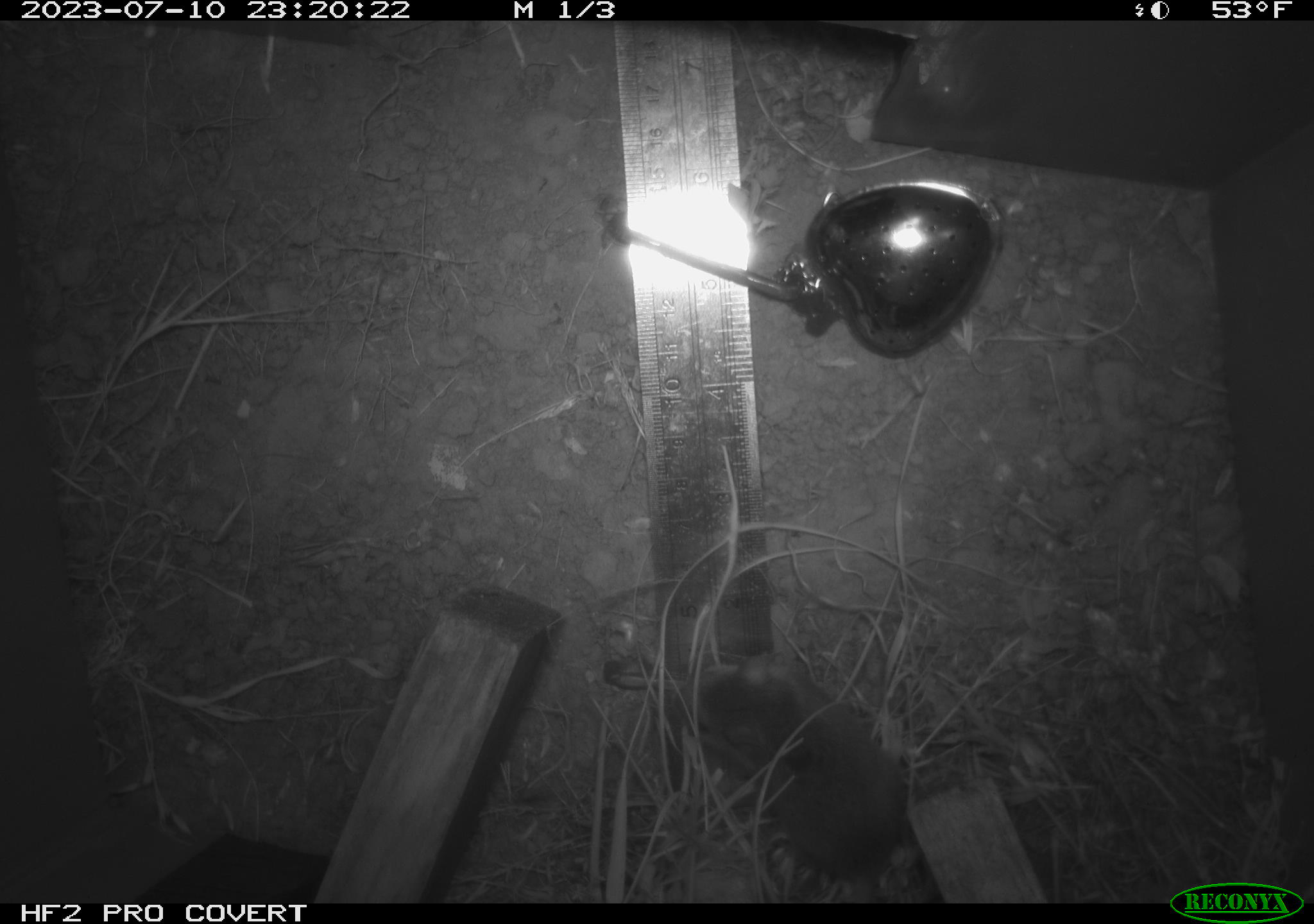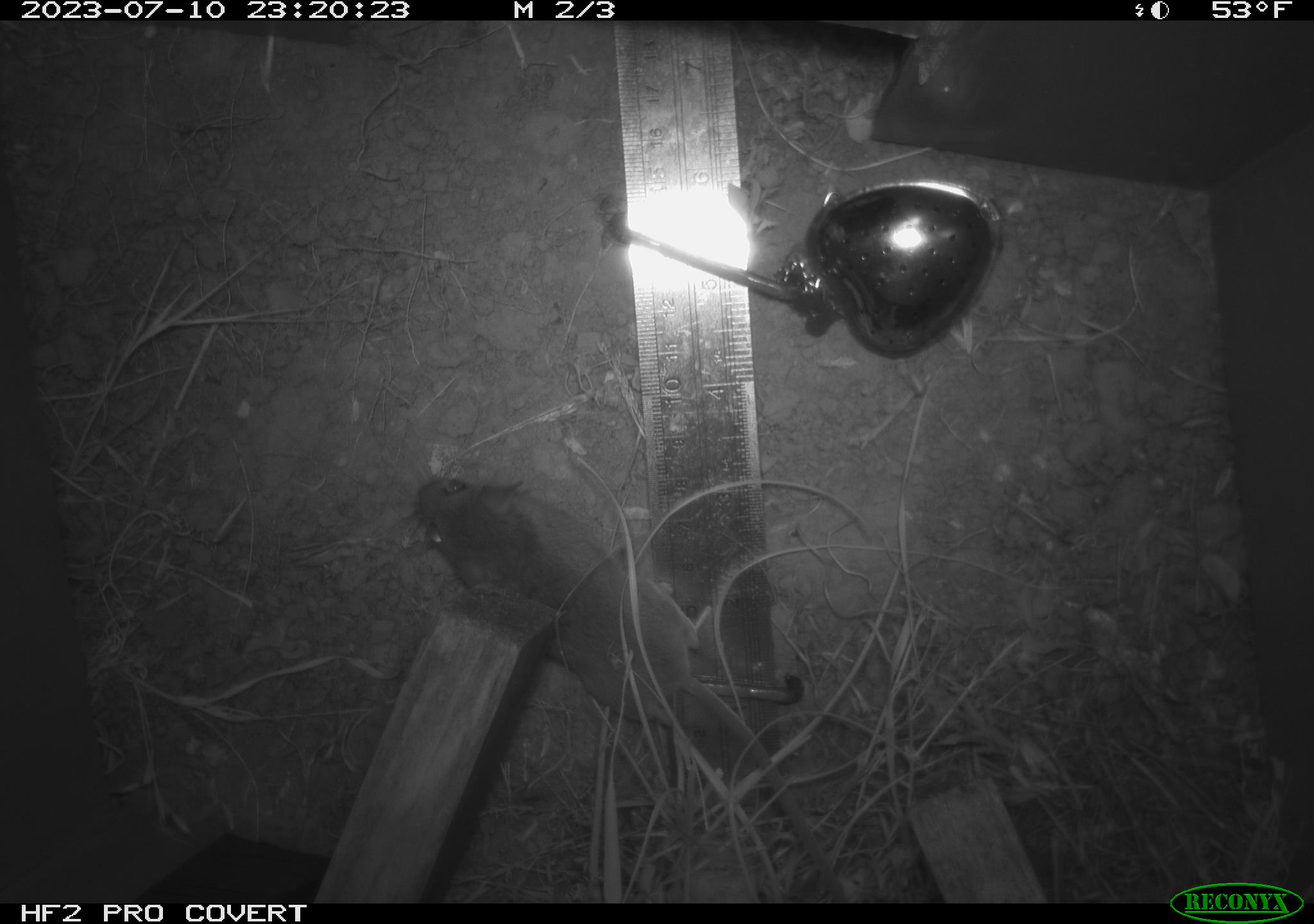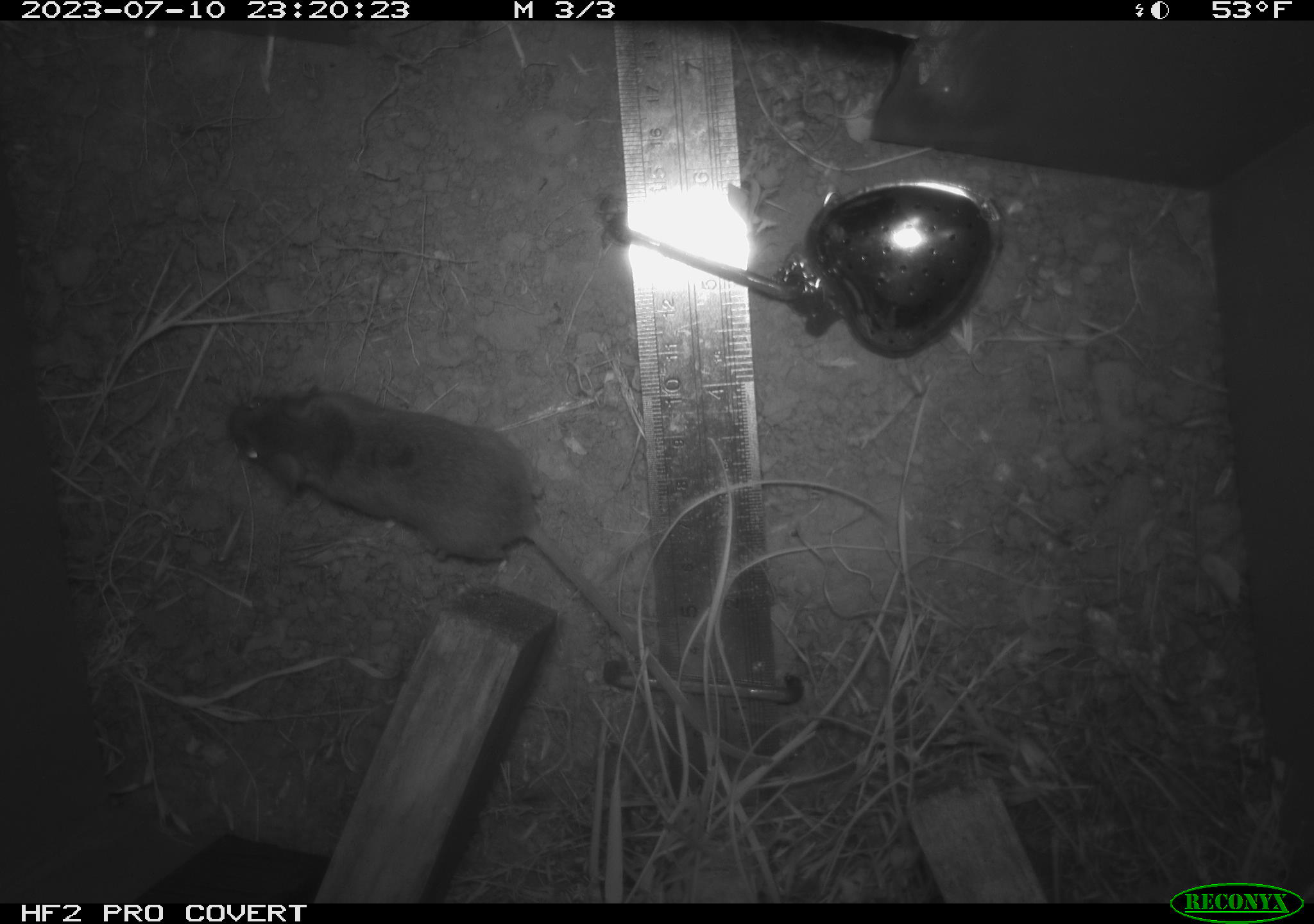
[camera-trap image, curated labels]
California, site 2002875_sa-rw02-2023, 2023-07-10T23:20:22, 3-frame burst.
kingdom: Animalia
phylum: Chordata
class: Mammalia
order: Rodentia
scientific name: Rodentia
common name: mouse species